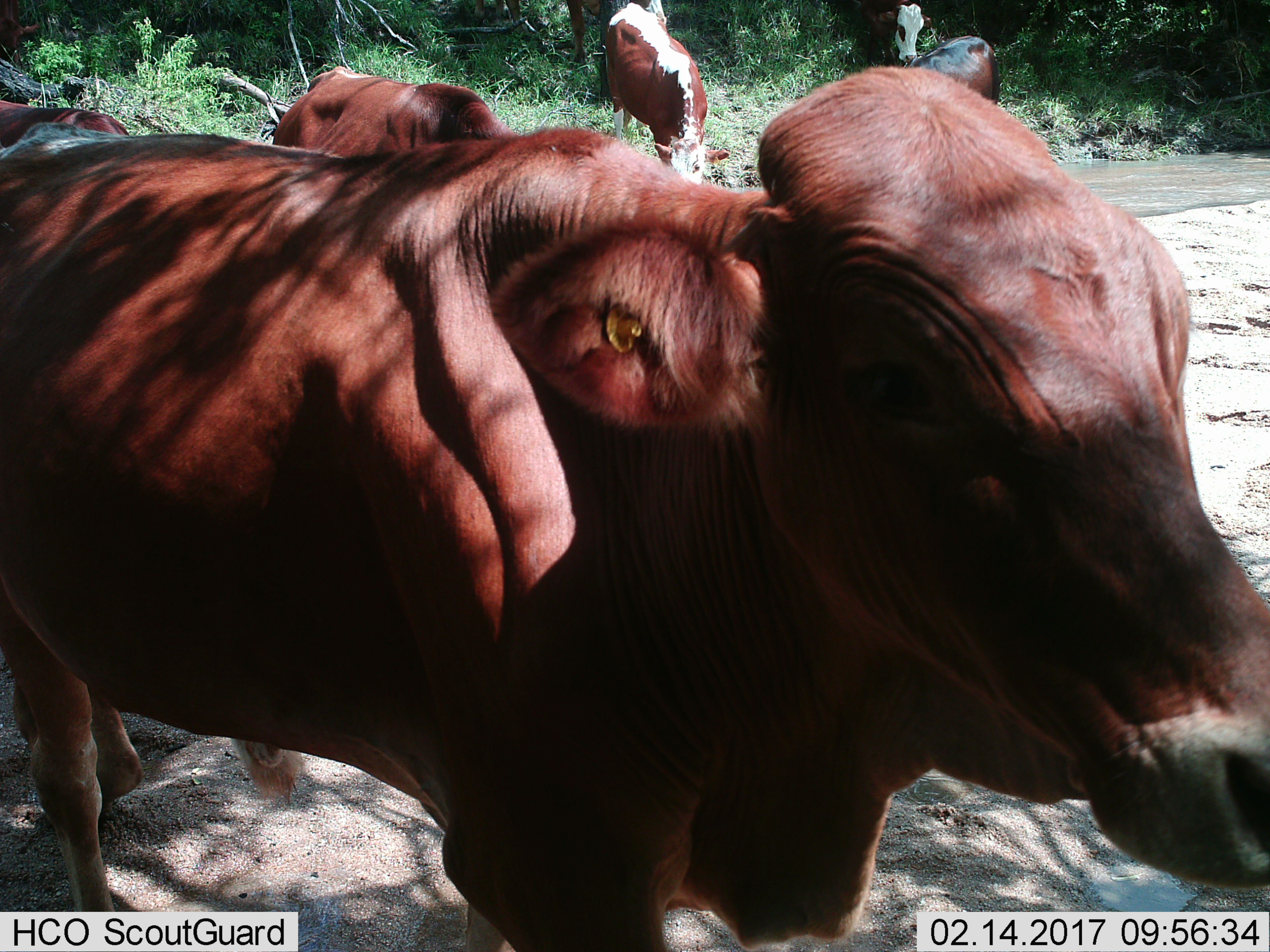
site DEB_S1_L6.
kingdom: Animalia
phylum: Chordata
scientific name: Vertebrata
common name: domestic animal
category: domesticanimal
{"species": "domesticanimal (domestic animal) (Vertebrata)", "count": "6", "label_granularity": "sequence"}